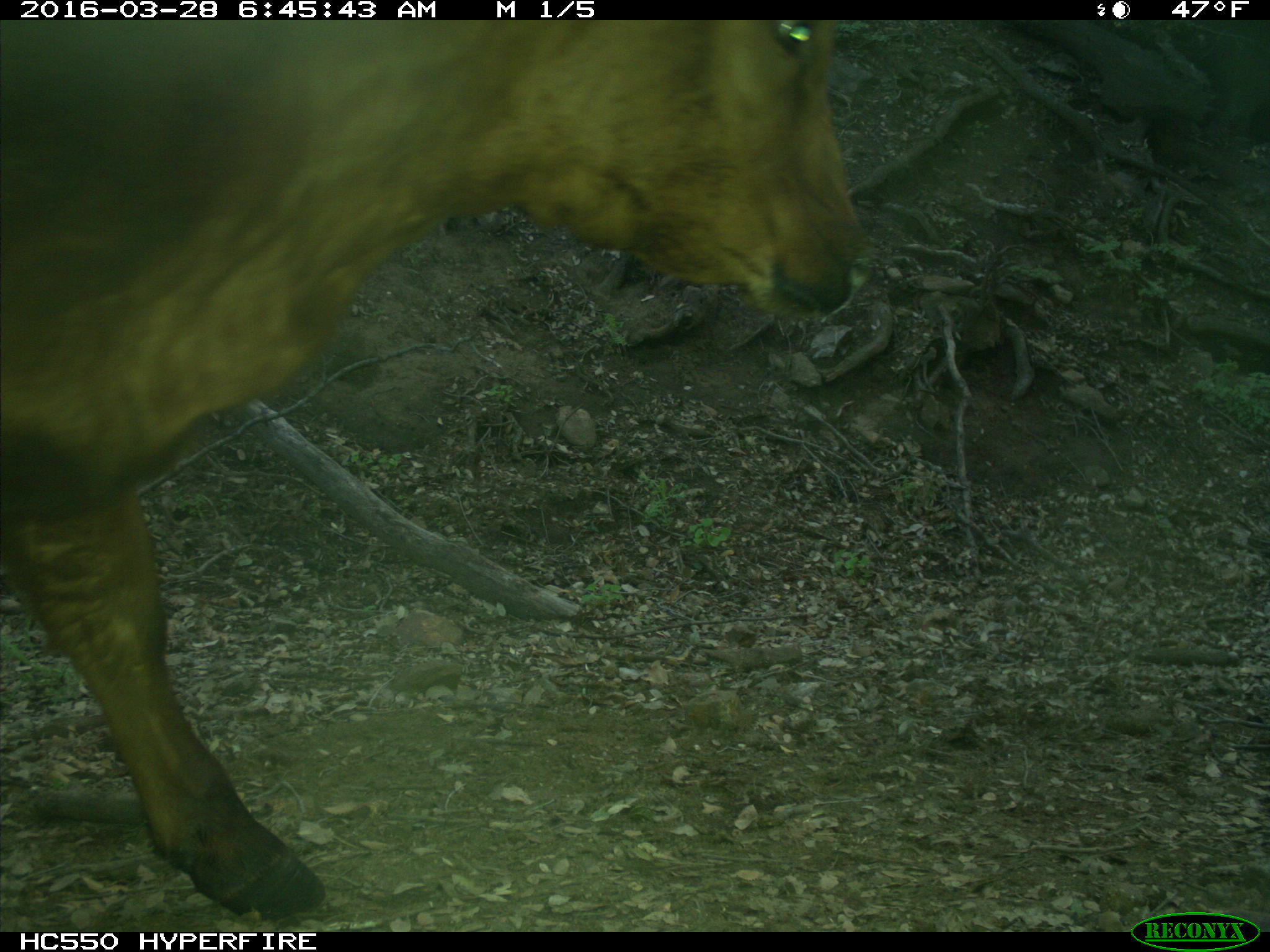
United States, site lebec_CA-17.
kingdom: Animalia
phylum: Chordata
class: Mammalia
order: Artiodactyla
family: Bovidae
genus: Bos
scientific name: Bos taurus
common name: domestic cow